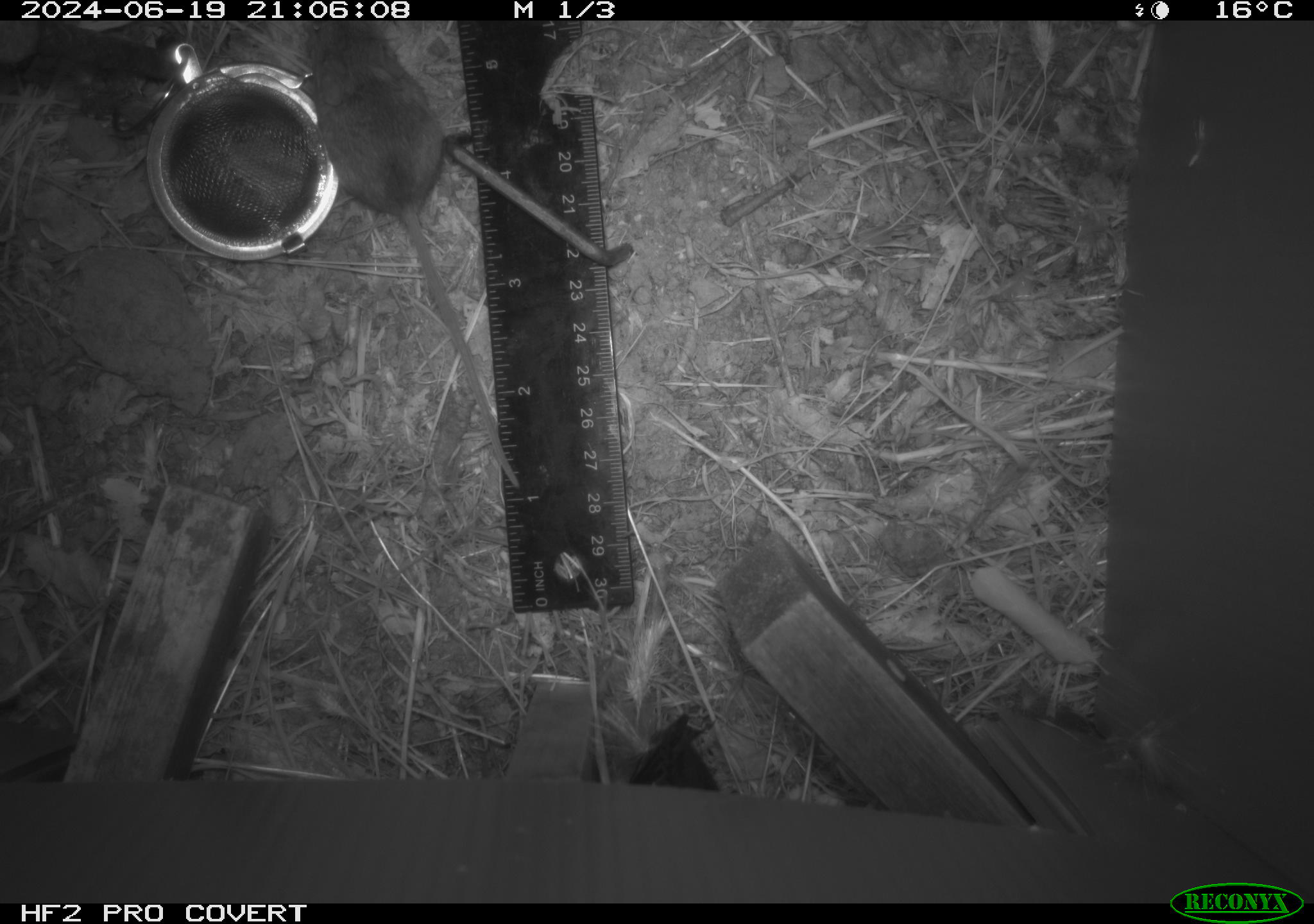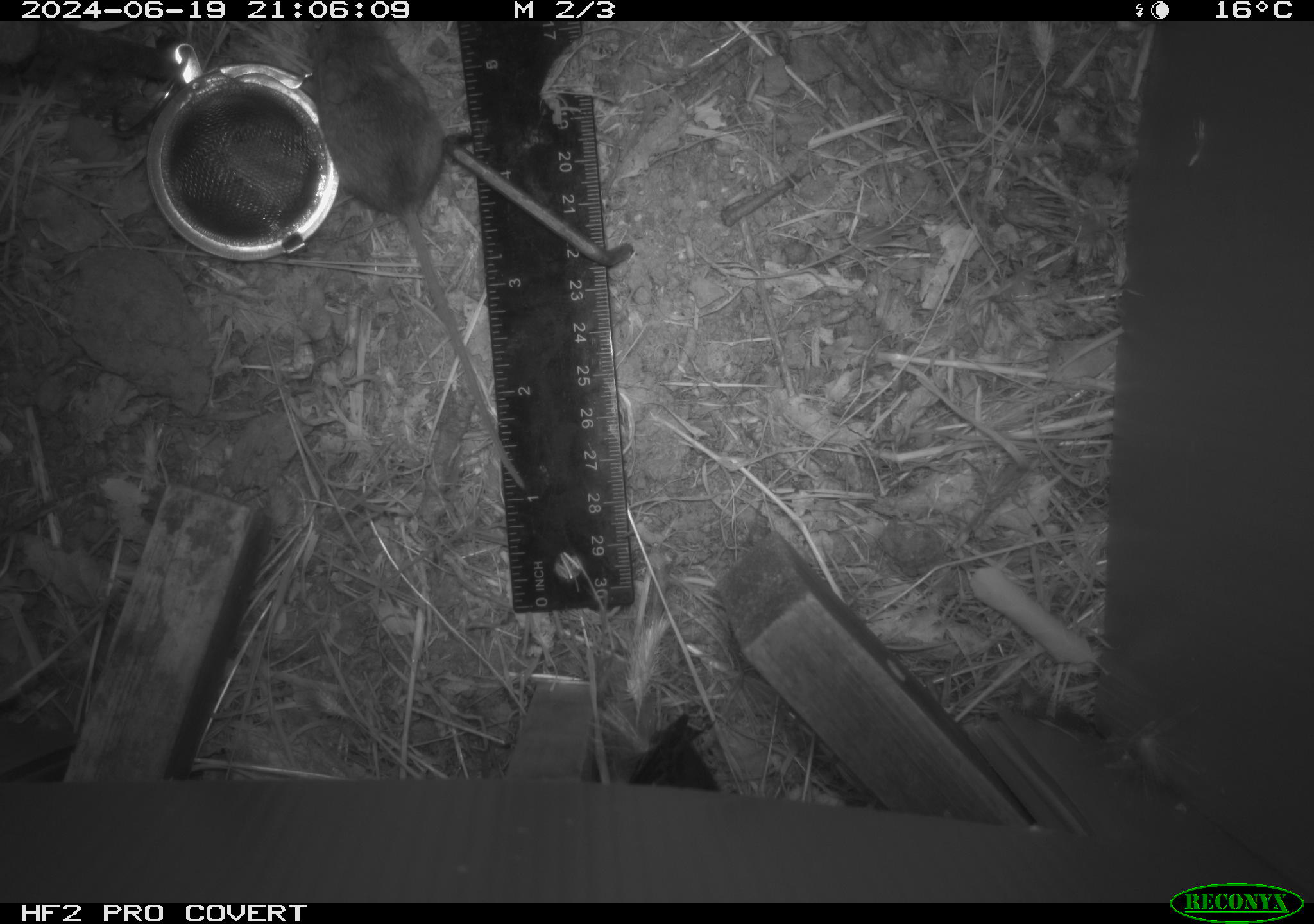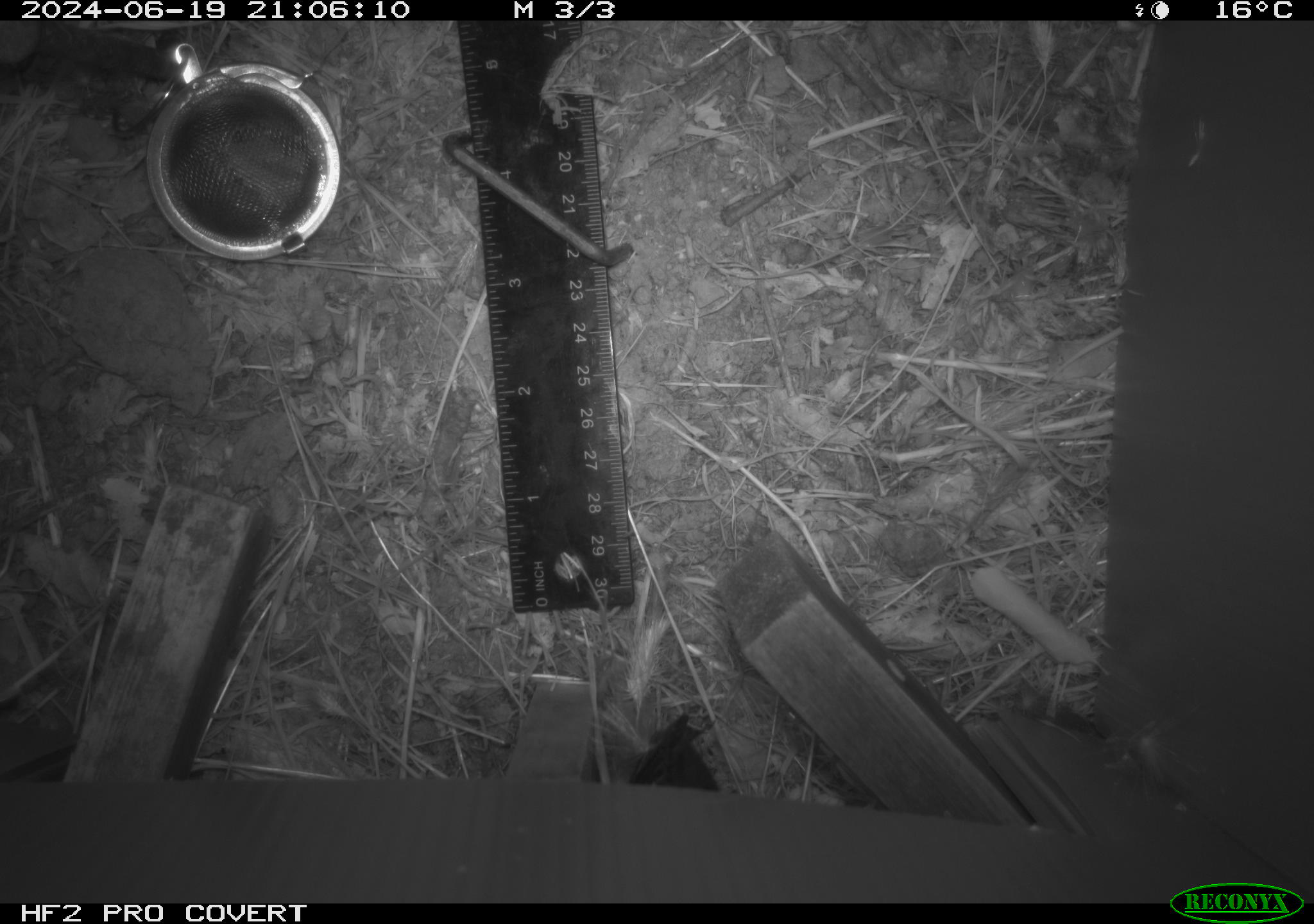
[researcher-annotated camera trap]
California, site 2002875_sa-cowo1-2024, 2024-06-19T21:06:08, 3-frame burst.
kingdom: Animalia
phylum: Chordata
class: Mammalia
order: Rodentia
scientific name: Rodentia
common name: mouse species